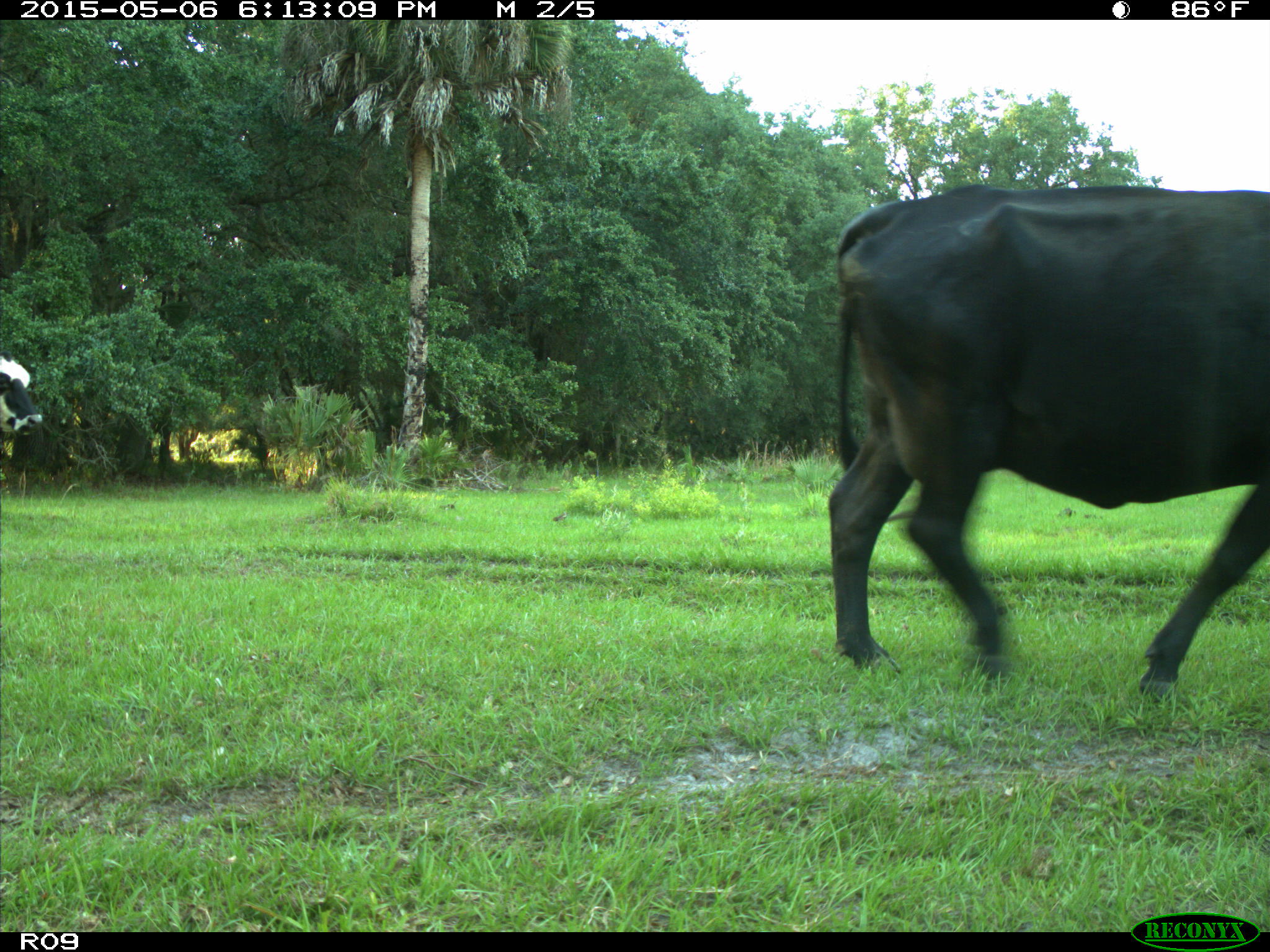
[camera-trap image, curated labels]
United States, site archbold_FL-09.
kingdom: Animalia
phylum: Chordata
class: Mammalia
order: Artiodactyla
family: Bovidae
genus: Bos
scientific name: Bos taurus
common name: domestic cow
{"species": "Bos taurus (domestic cow)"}